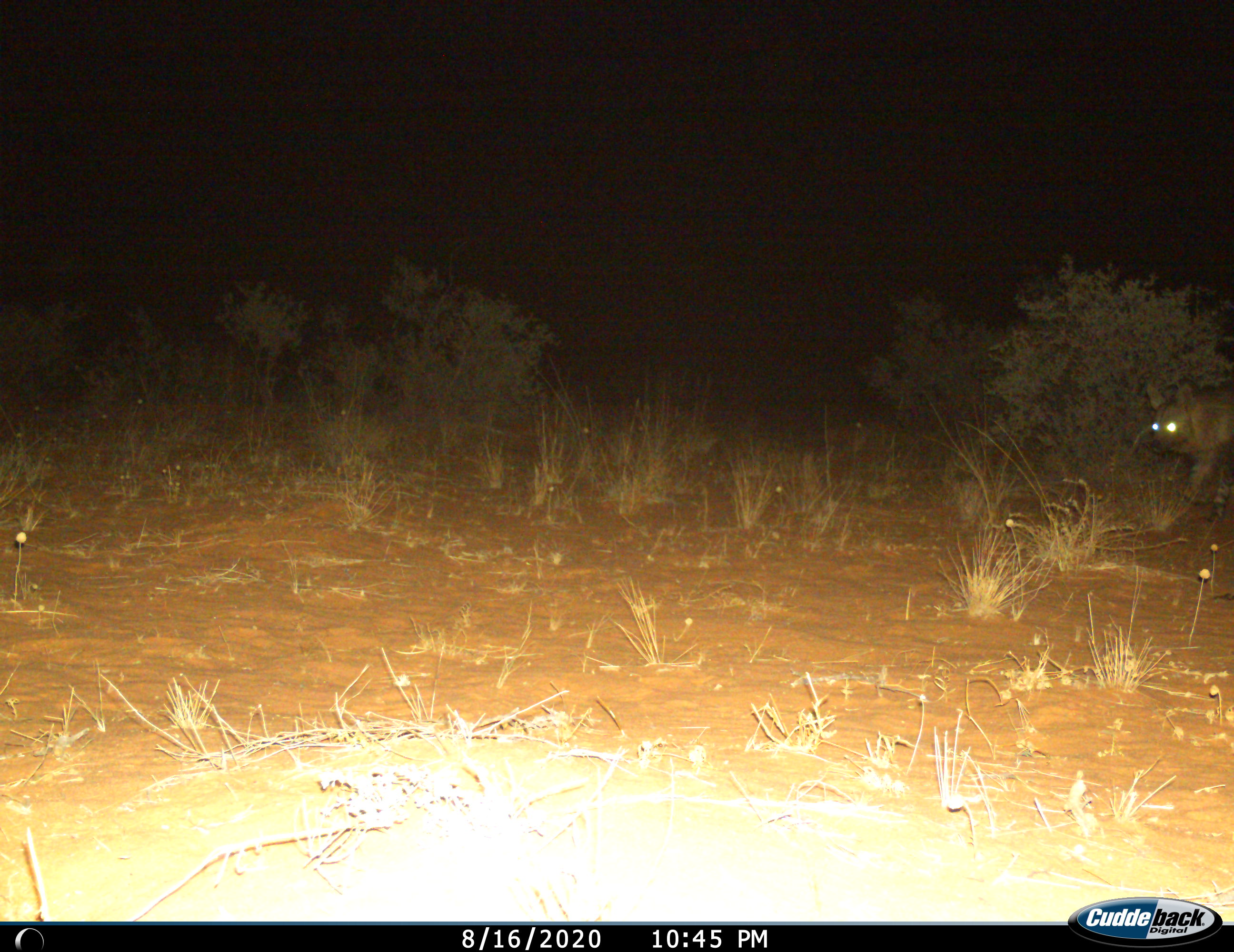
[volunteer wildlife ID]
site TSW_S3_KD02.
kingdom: Animalia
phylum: Chordata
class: Mammalia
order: Carnivora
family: Hyaenidae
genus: Parahyaena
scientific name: Parahyaena brunnea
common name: brown hyena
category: hyenabrown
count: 1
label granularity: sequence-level